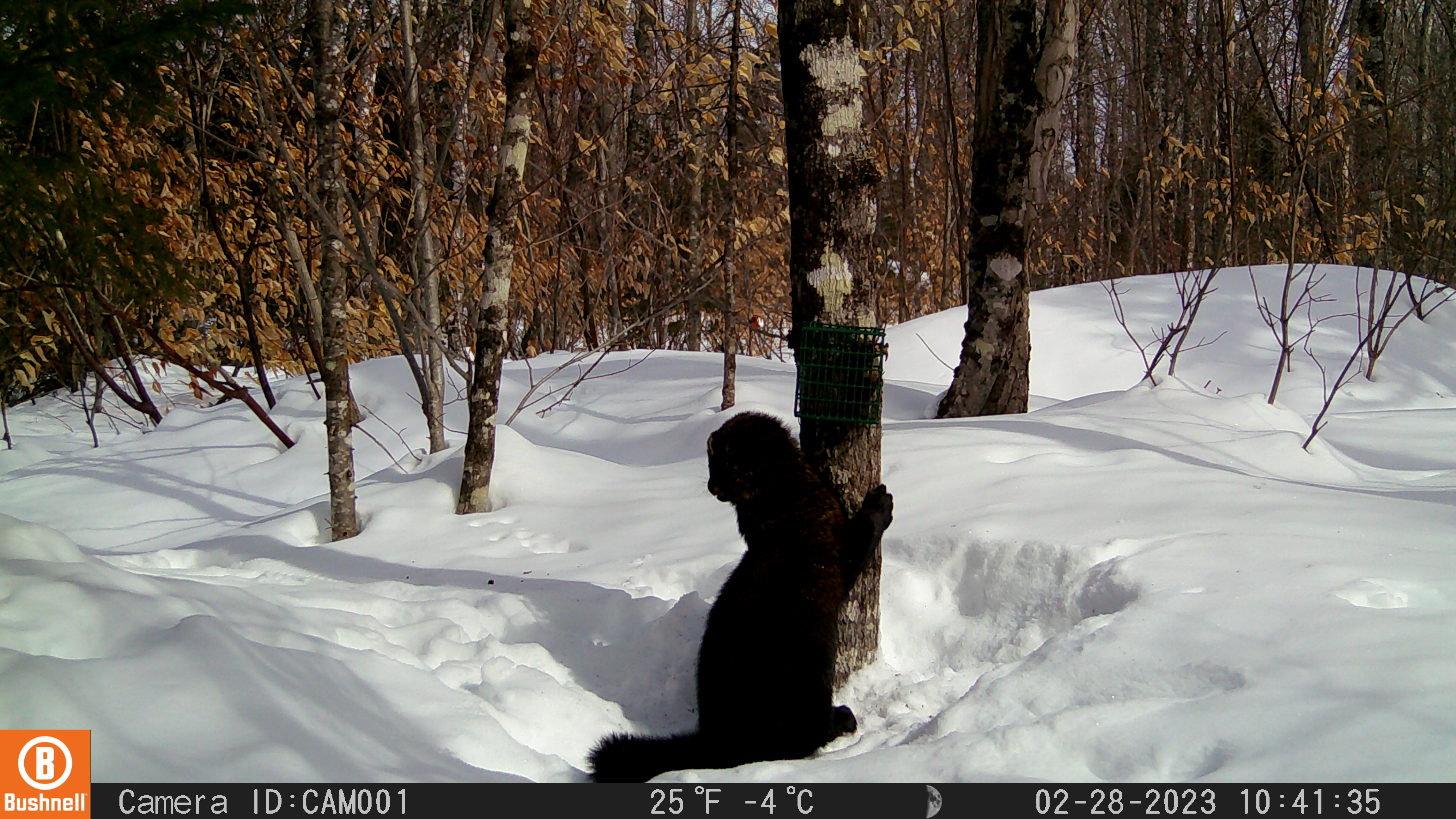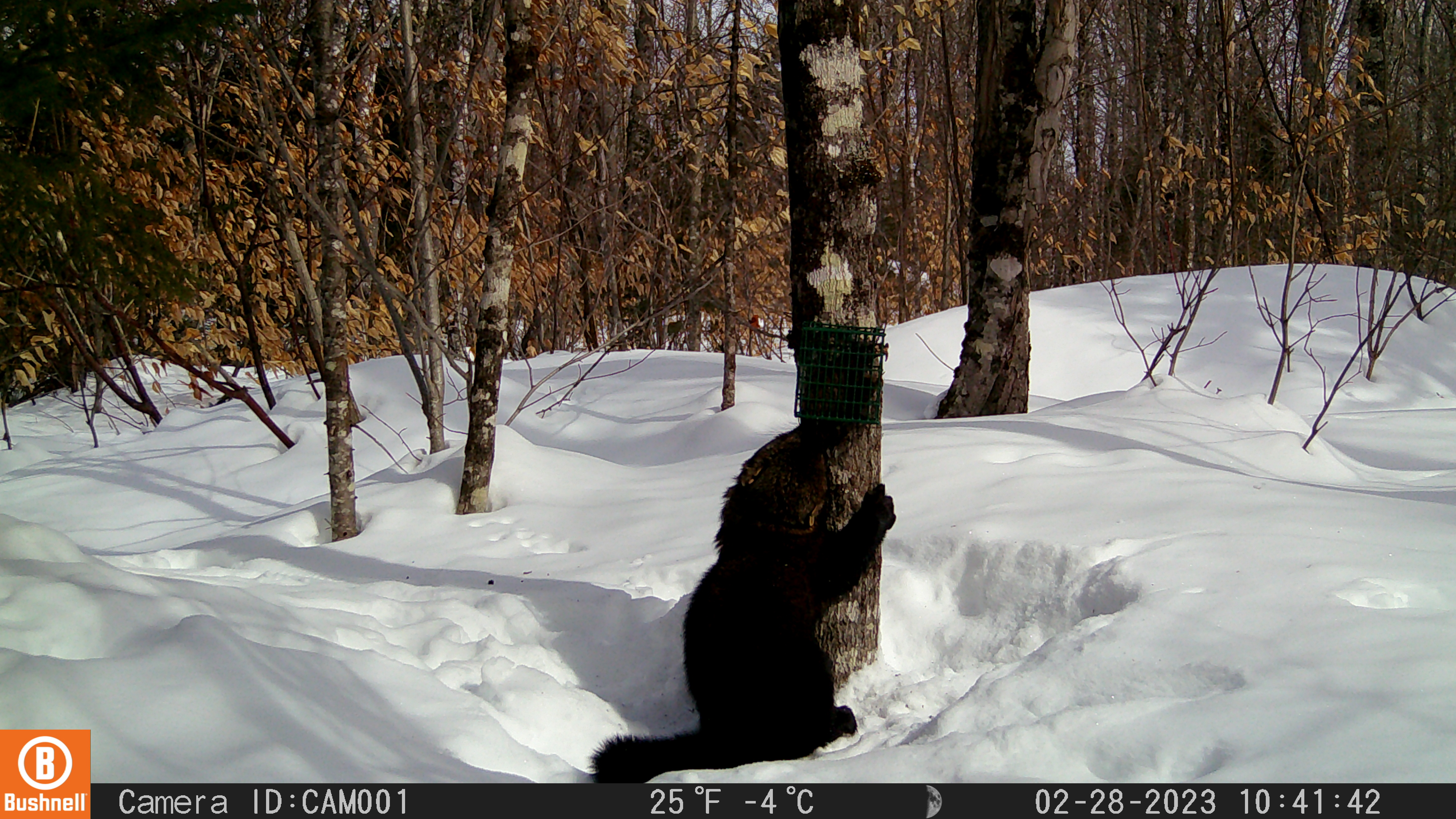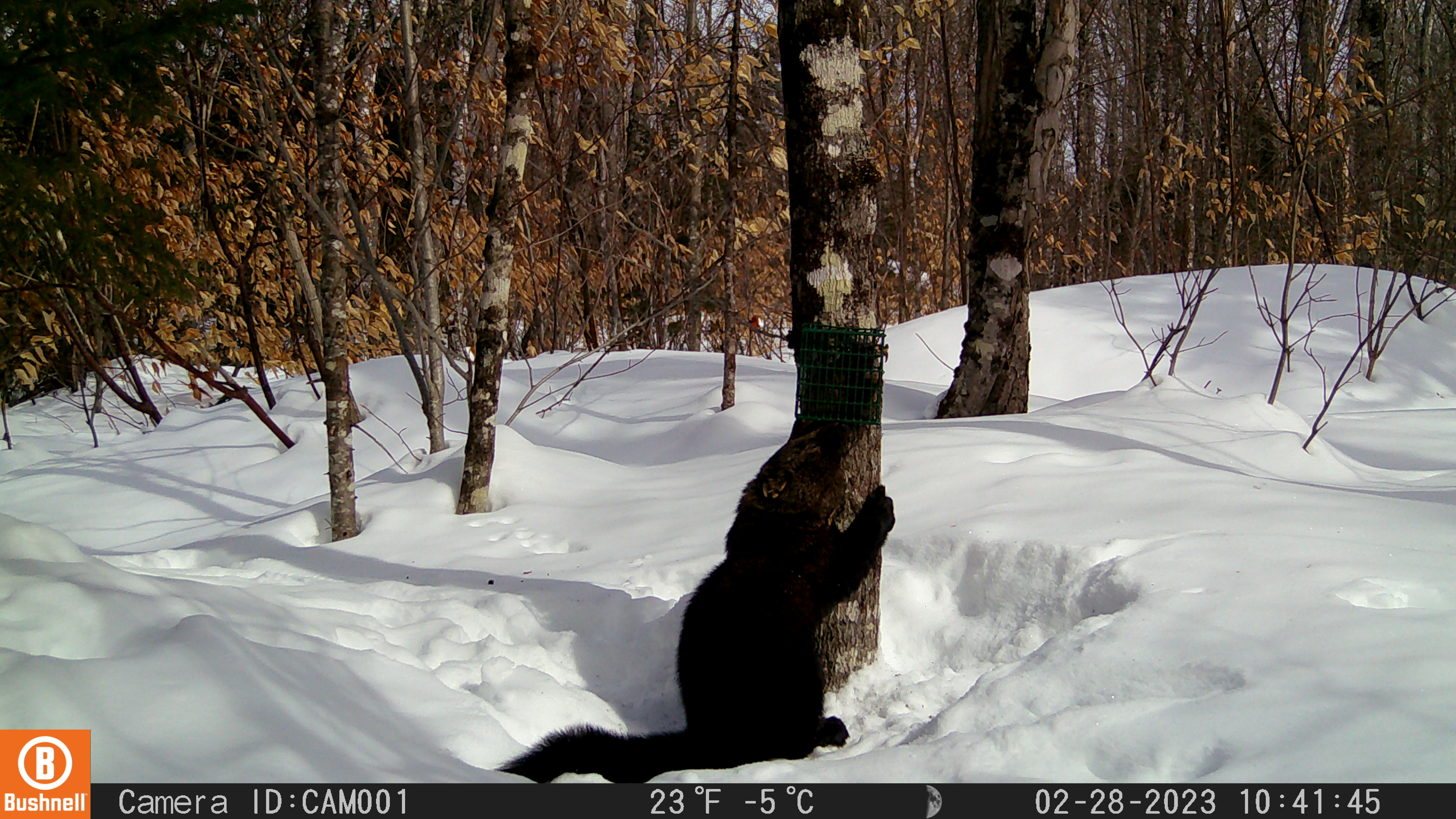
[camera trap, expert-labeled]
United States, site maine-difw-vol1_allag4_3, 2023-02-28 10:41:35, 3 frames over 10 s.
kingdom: Animalia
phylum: Chordata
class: Mammalia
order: Carnivora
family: Mustelidae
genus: Pekania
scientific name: Pekania pennanti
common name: fisher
Fisher (Pekania pennanti).